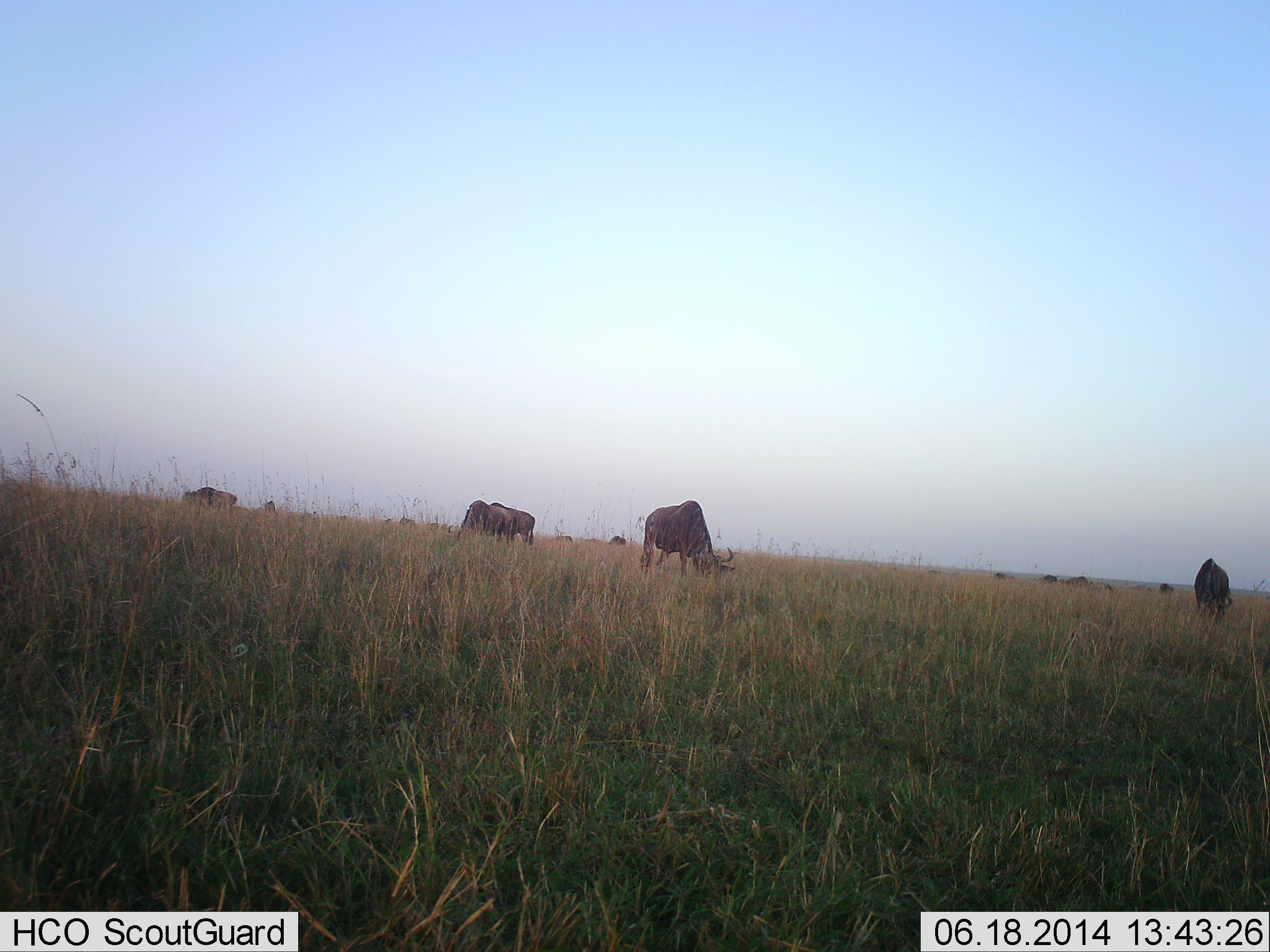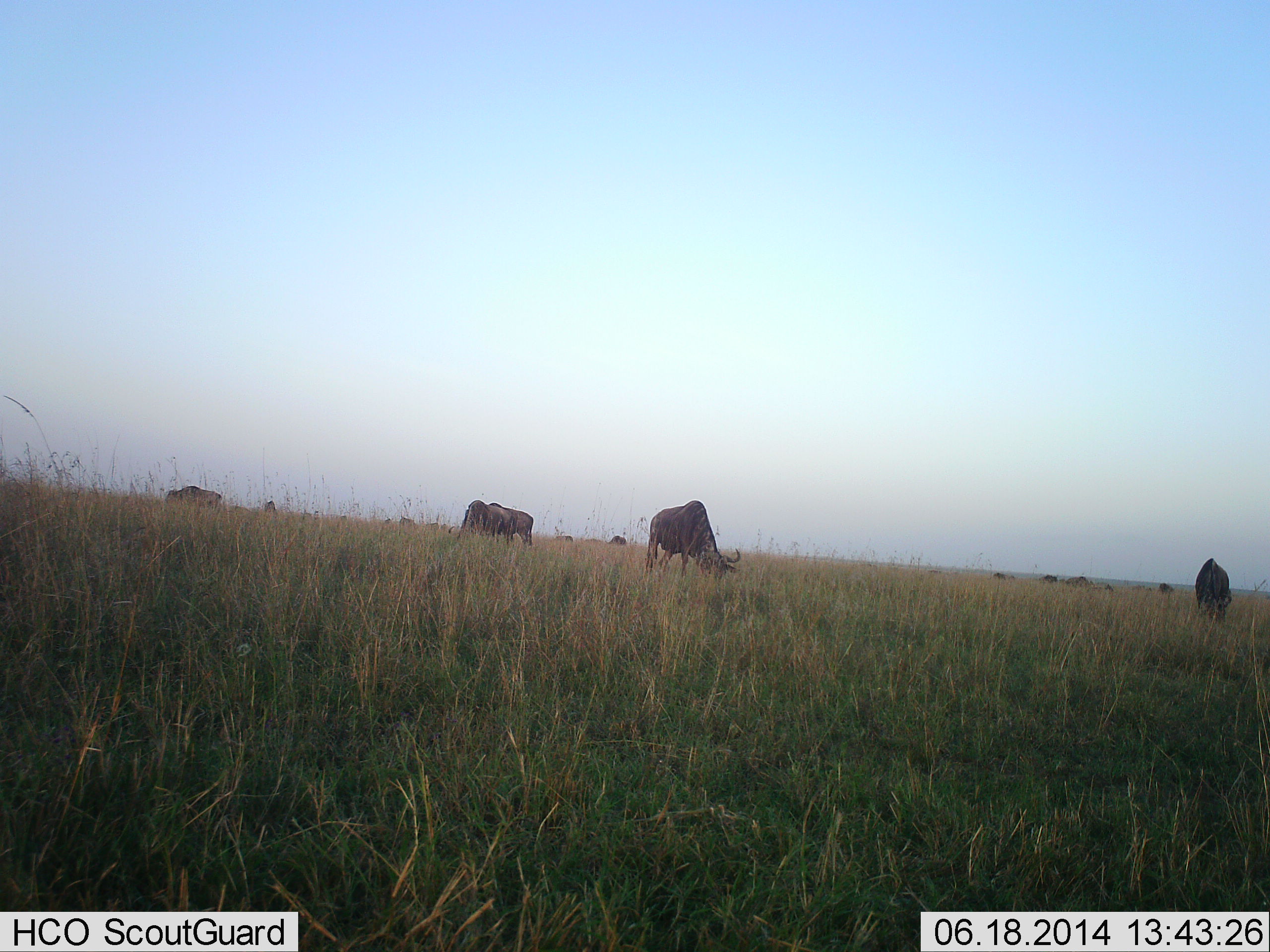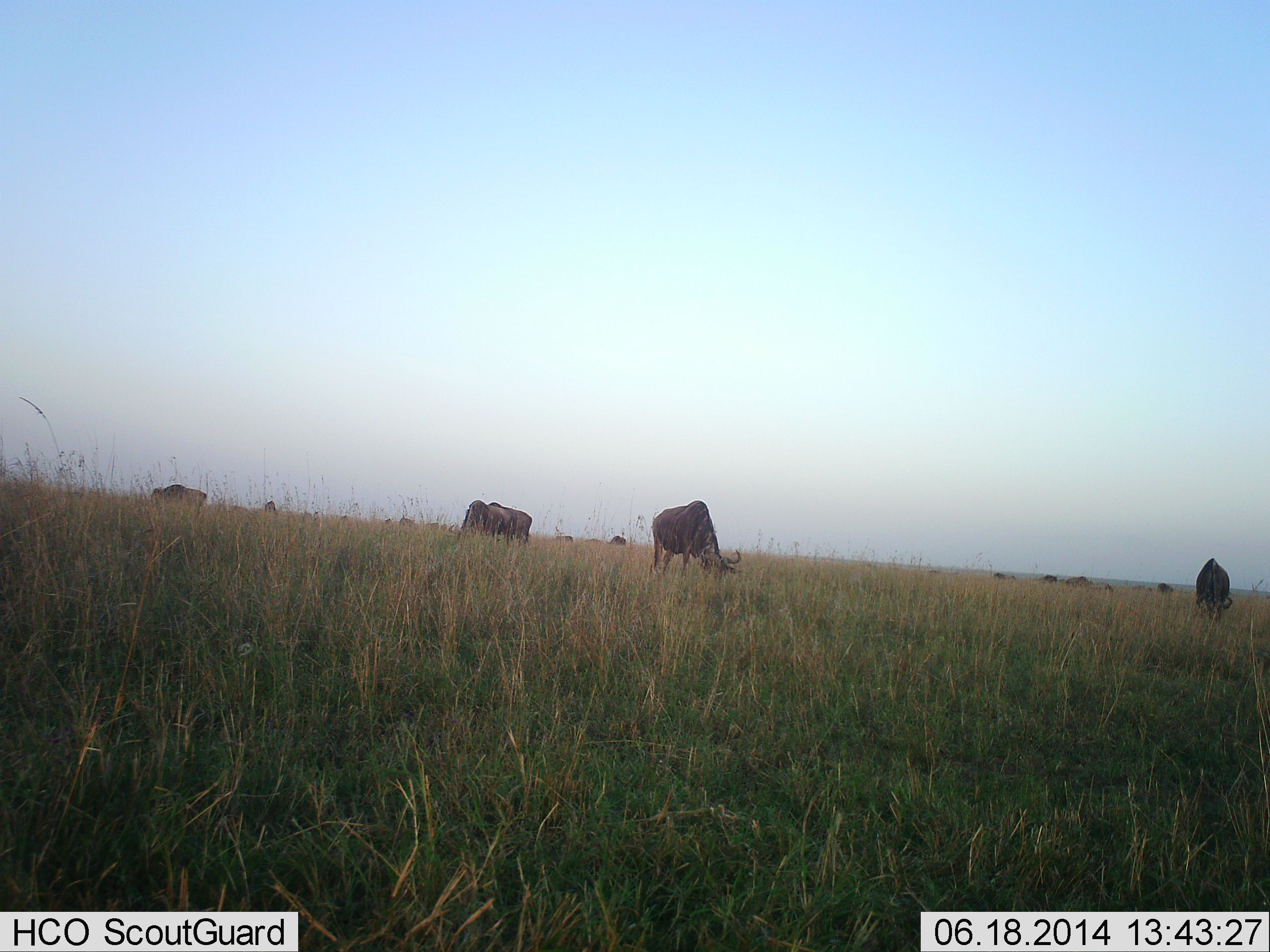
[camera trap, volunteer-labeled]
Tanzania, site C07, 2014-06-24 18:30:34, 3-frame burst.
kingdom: Animalia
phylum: Chordata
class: Mammalia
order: Artiodactyla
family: Bovidae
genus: Connochaetes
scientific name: Connochaetes taurinus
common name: blue wildebeest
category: wildebeest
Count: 11-50.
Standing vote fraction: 50%.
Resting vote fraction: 0%.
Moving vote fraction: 10%.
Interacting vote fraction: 0%.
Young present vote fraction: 10%.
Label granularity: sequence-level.